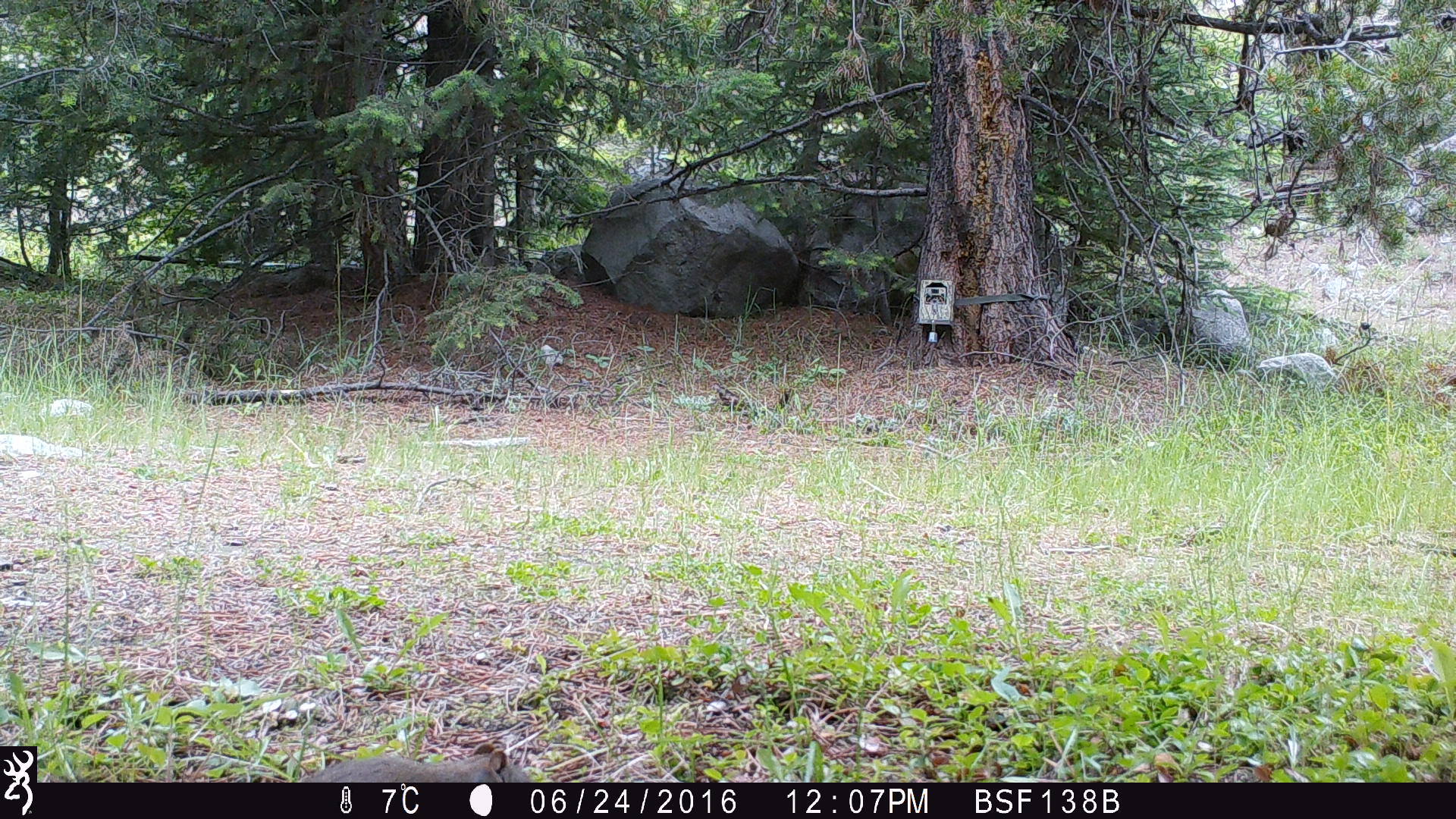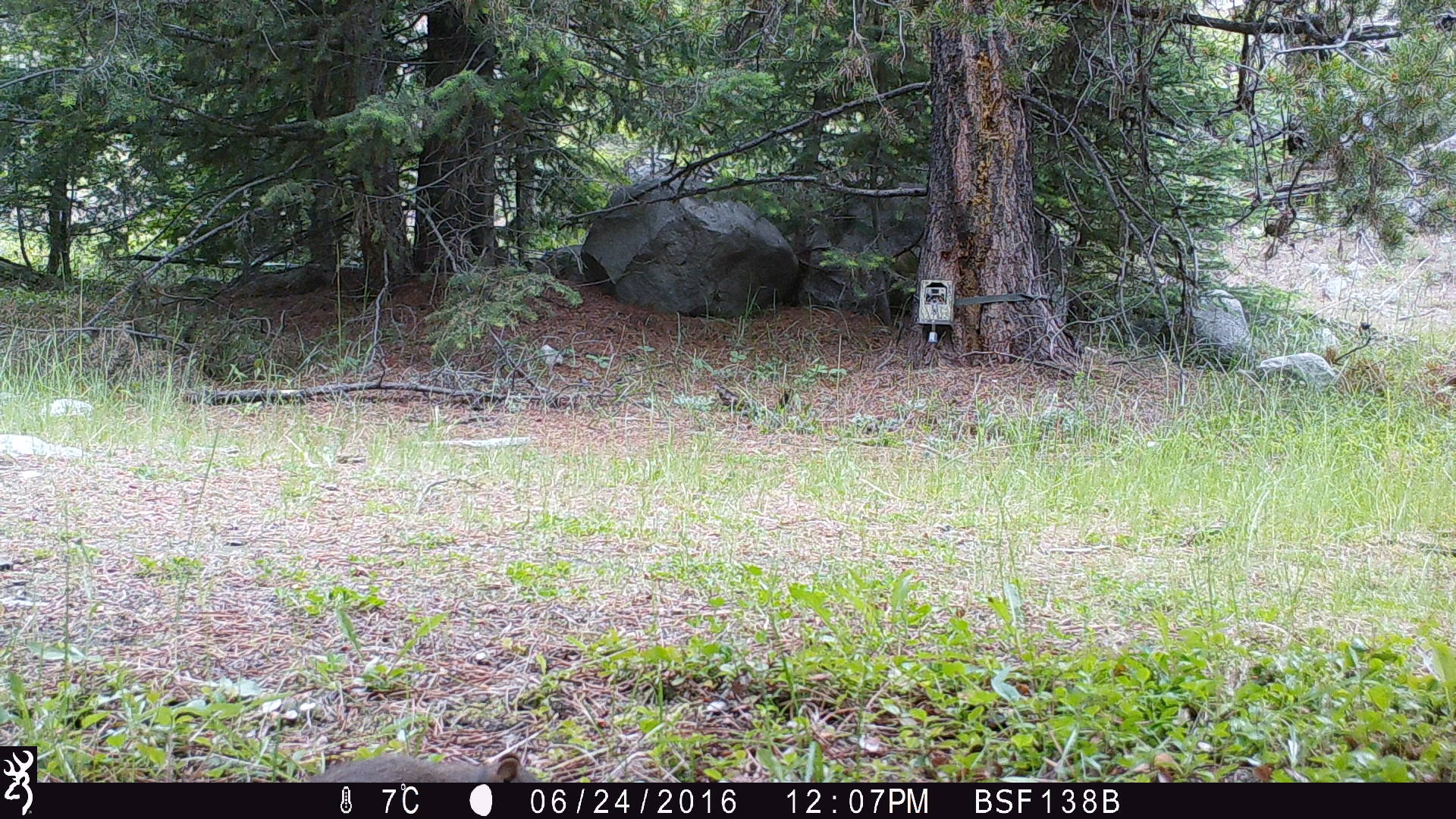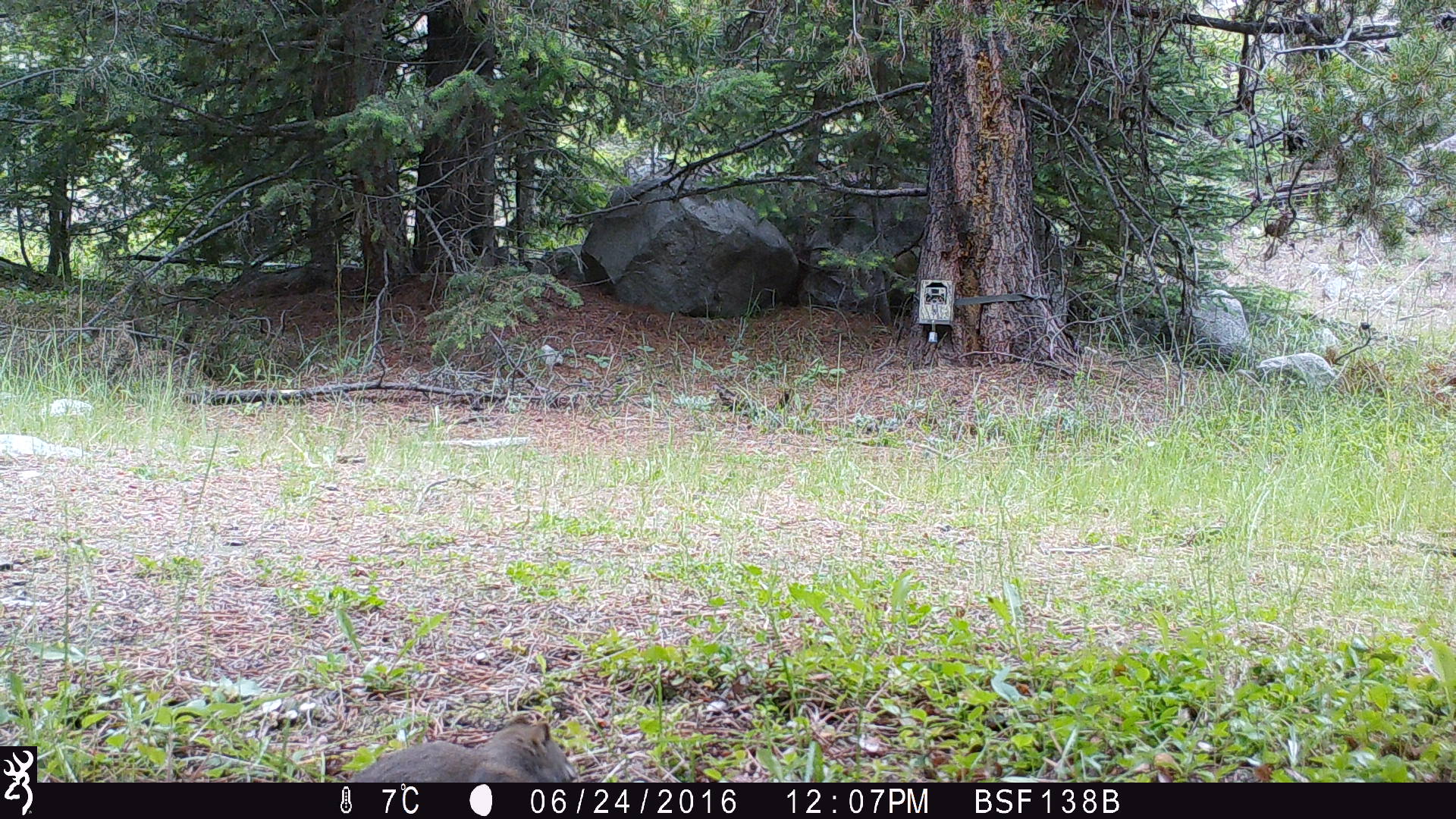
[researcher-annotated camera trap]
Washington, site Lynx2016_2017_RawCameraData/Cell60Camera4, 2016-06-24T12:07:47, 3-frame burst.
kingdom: Animalia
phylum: Chordata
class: Mammalia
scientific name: Mammalia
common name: small mammal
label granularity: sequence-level